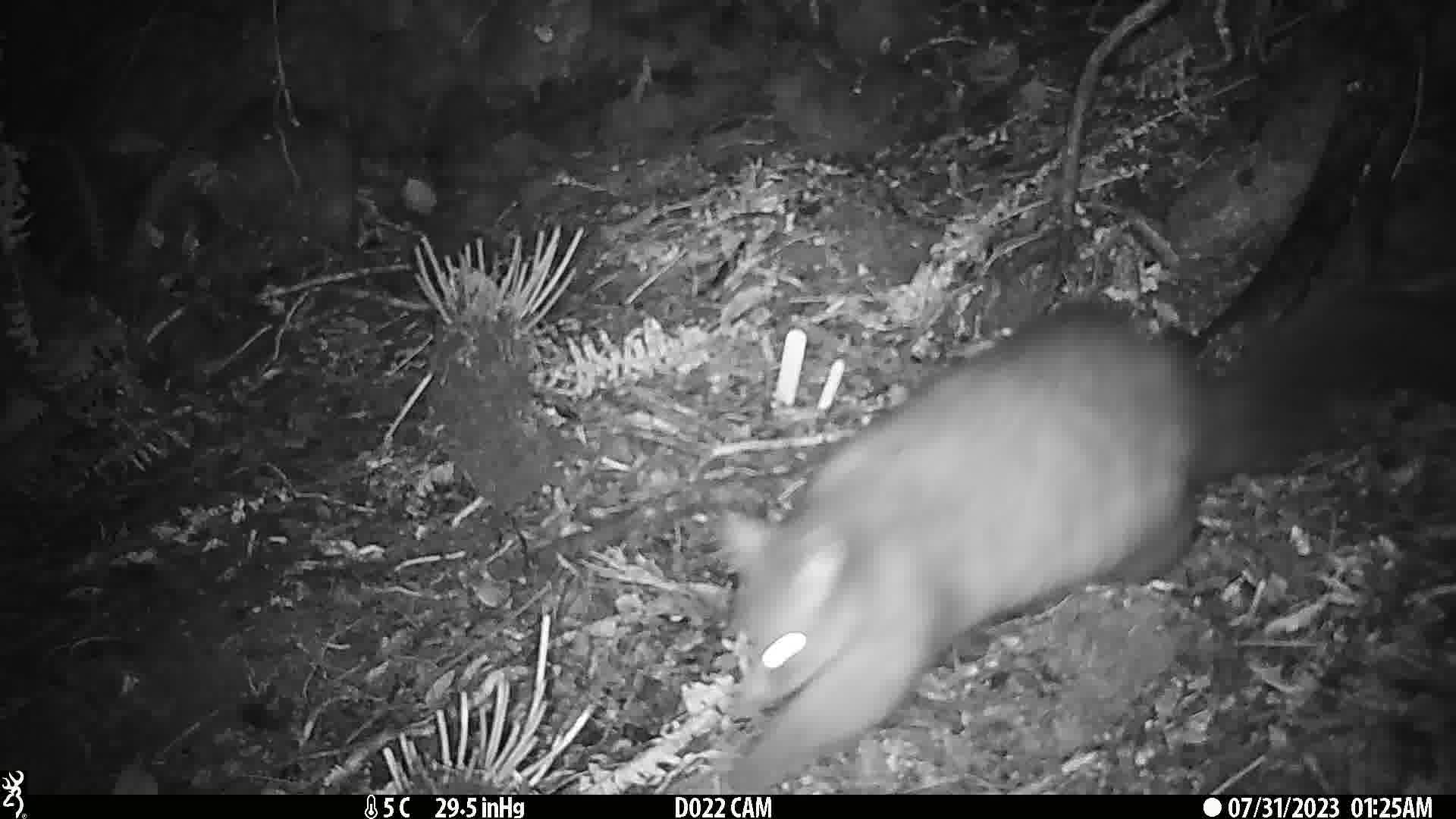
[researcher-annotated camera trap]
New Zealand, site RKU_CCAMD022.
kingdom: Animalia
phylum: Chordata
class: Mammalia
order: Diprotodontia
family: Phalangeridae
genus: Trichosurus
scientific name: Trichosurus vulpecula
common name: common brushtail possum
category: possum